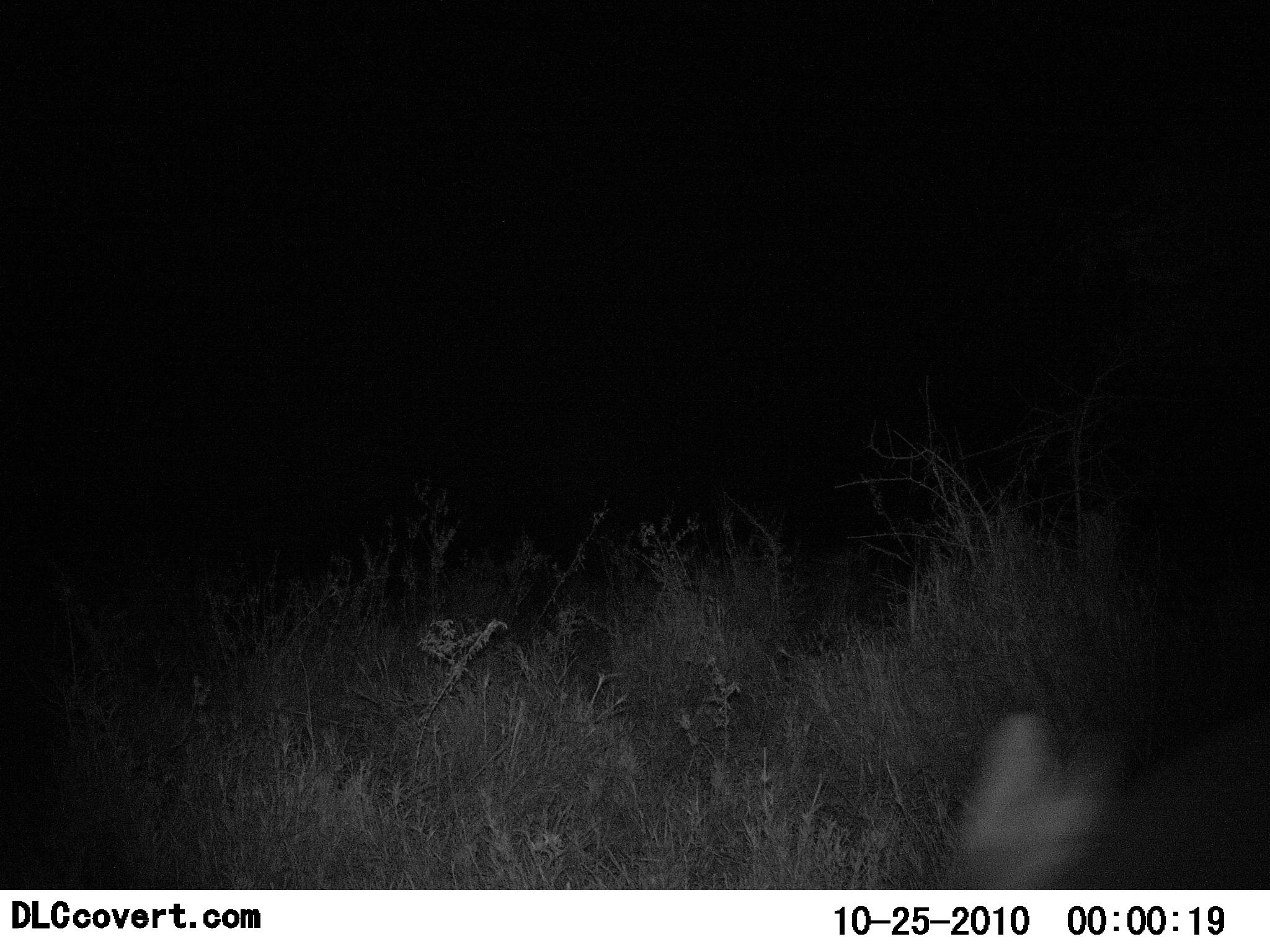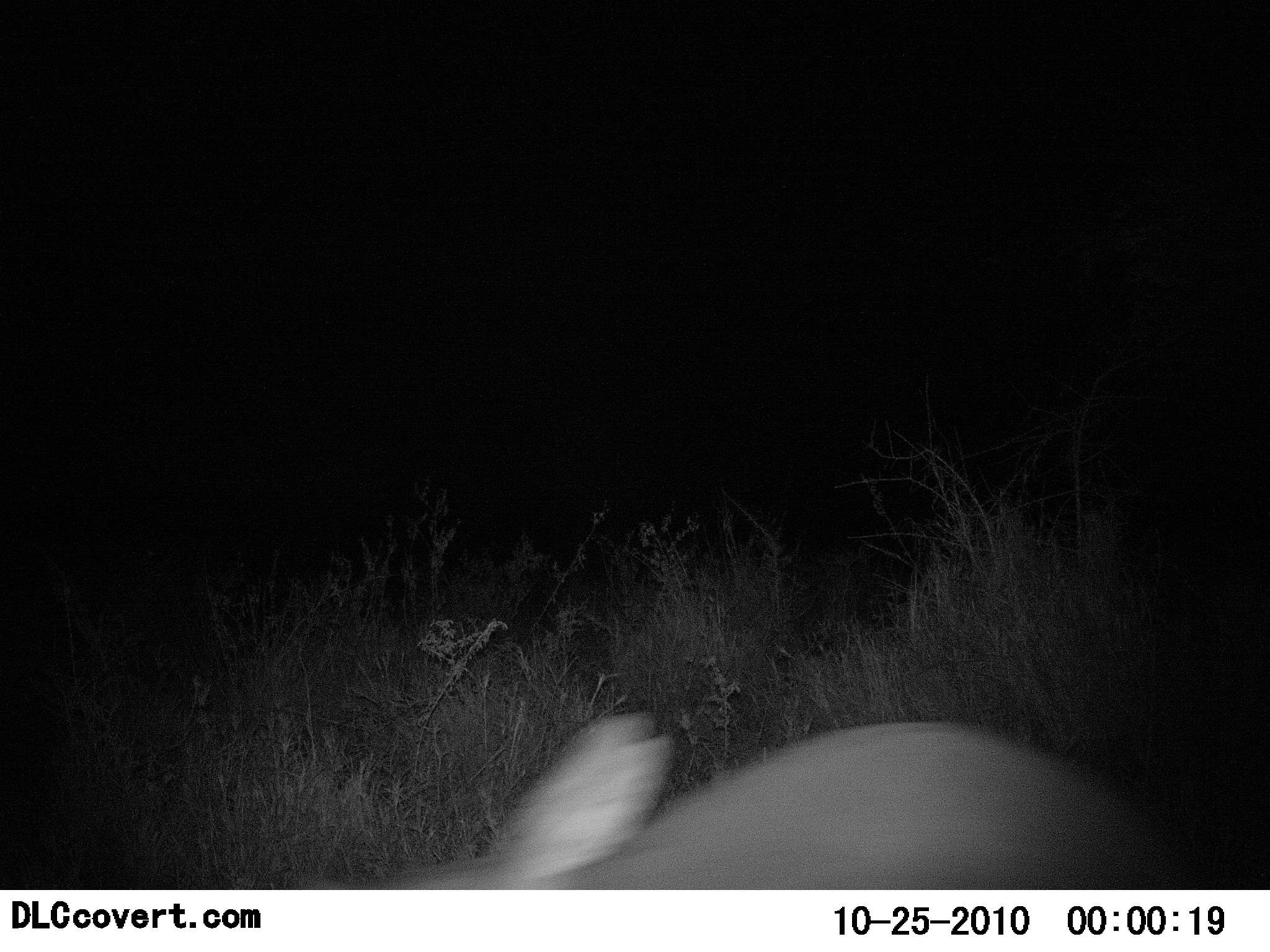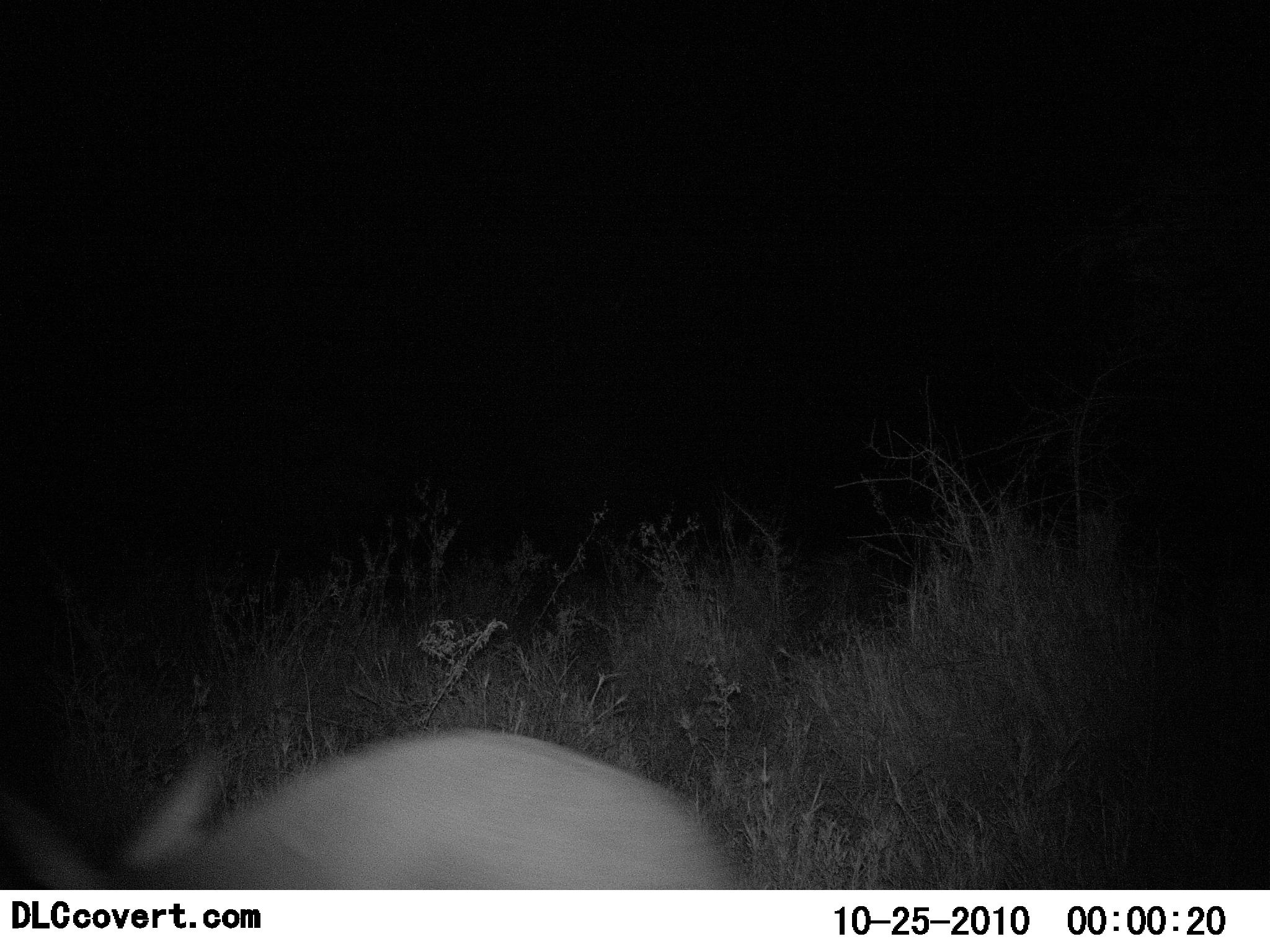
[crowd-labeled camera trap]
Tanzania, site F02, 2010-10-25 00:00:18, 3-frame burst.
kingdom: Animalia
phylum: Chordata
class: Mammalia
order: Lagomorpha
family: Leporidae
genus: Lepus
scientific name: Lepus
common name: hare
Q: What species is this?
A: Hare (Lepus).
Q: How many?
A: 1.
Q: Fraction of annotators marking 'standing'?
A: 0%.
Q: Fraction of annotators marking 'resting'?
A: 0%.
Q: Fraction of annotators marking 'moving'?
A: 91%.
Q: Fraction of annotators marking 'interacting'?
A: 0%.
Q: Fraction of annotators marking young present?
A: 0%.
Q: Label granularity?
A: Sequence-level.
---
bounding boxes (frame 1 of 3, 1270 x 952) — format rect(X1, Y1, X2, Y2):
animal: rect(941, 702, 1270, 893)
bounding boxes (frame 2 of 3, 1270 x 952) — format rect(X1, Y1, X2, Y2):
animal: rect(392, 709, 1190, 890)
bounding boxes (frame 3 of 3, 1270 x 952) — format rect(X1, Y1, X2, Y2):
animal: rect(0, 713, 747, 891)